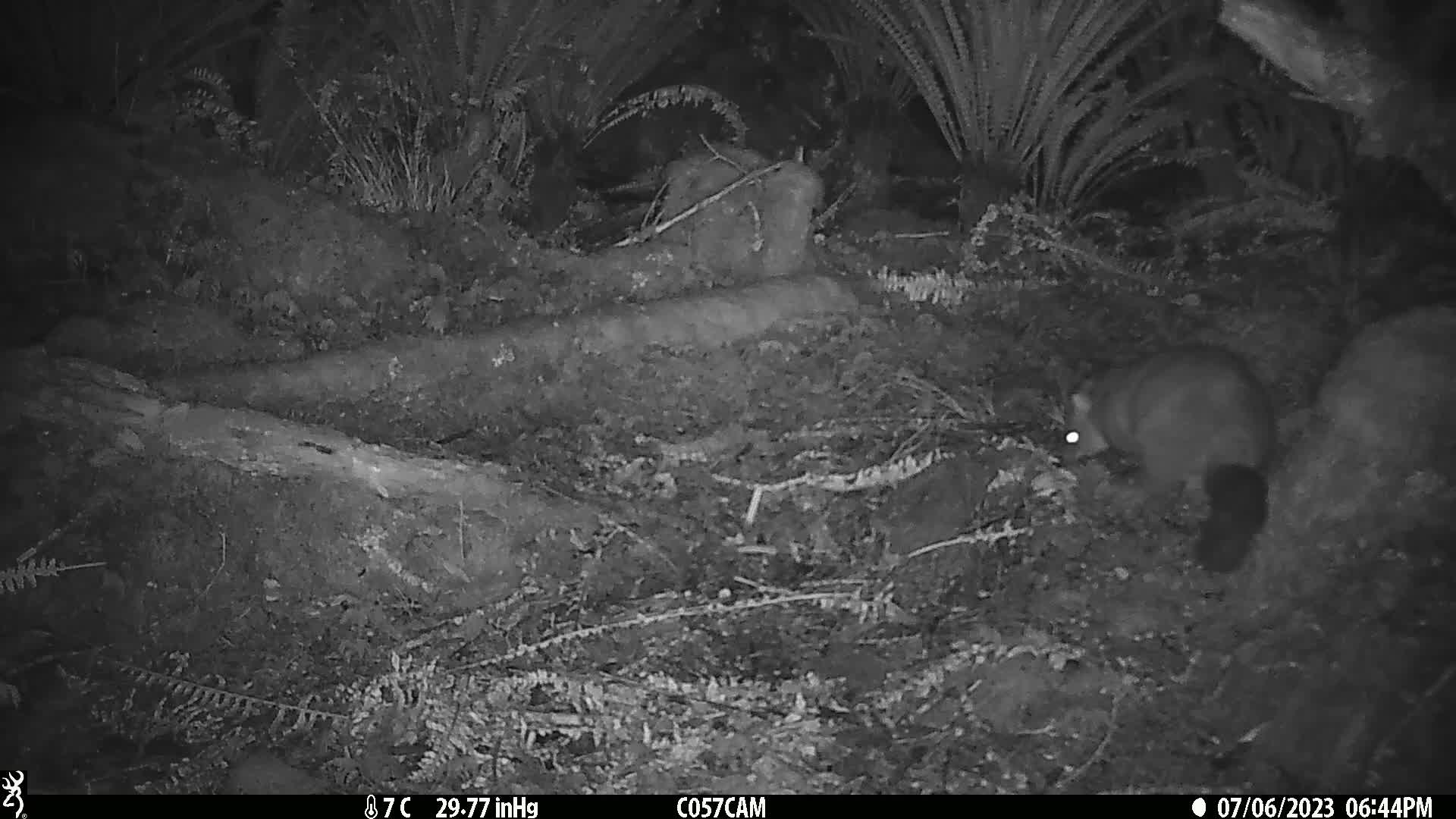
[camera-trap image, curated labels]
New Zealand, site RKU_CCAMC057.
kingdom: Animalia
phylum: Chordata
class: Mammalia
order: Diprotodontia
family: Phalangeridae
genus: Trichosurus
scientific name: Trichosurus vulpecula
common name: common brushtail possum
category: possum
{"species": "possum (common brushtail possum) (Trichosurus vulpecula)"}